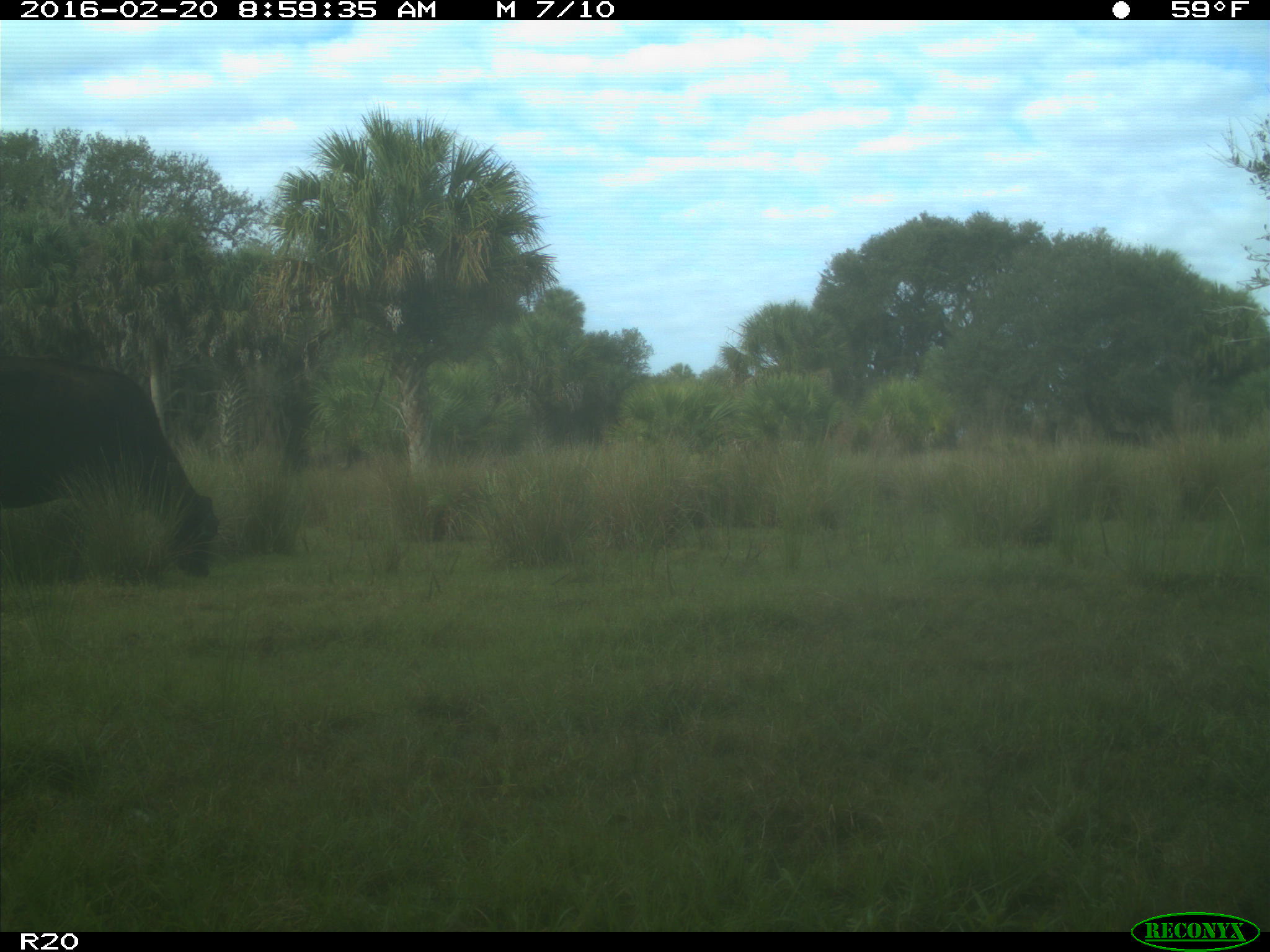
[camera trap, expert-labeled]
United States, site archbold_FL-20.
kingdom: Animalia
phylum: Chordata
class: Mammalia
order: Artiodactyla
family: Bovidae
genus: Bos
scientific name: Bos taurus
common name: domestic cow